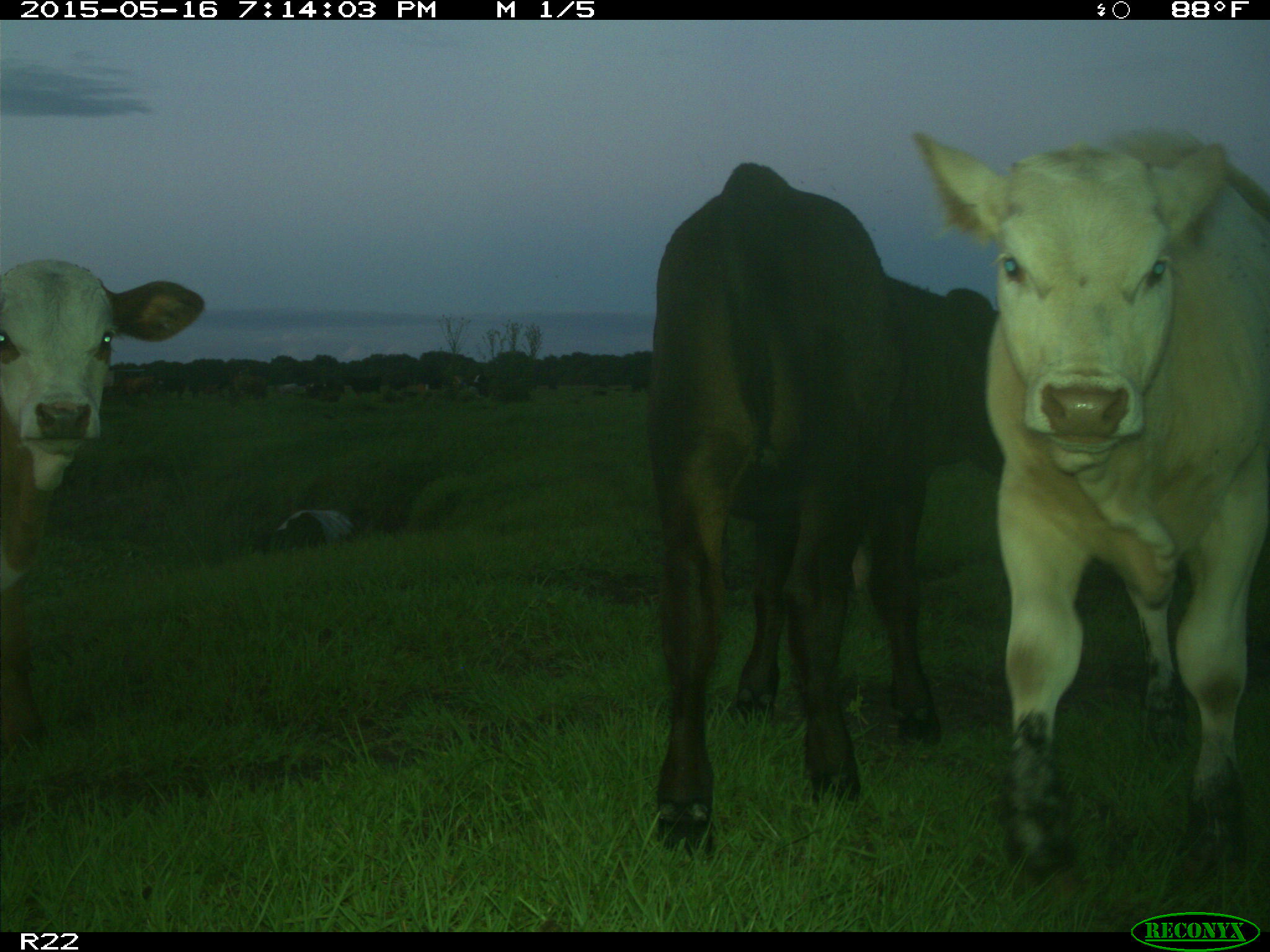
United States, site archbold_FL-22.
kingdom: Animalia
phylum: Chordata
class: Mammalia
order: Artiodactyla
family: Bovidae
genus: Bos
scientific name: Bos taurus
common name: domestic cow